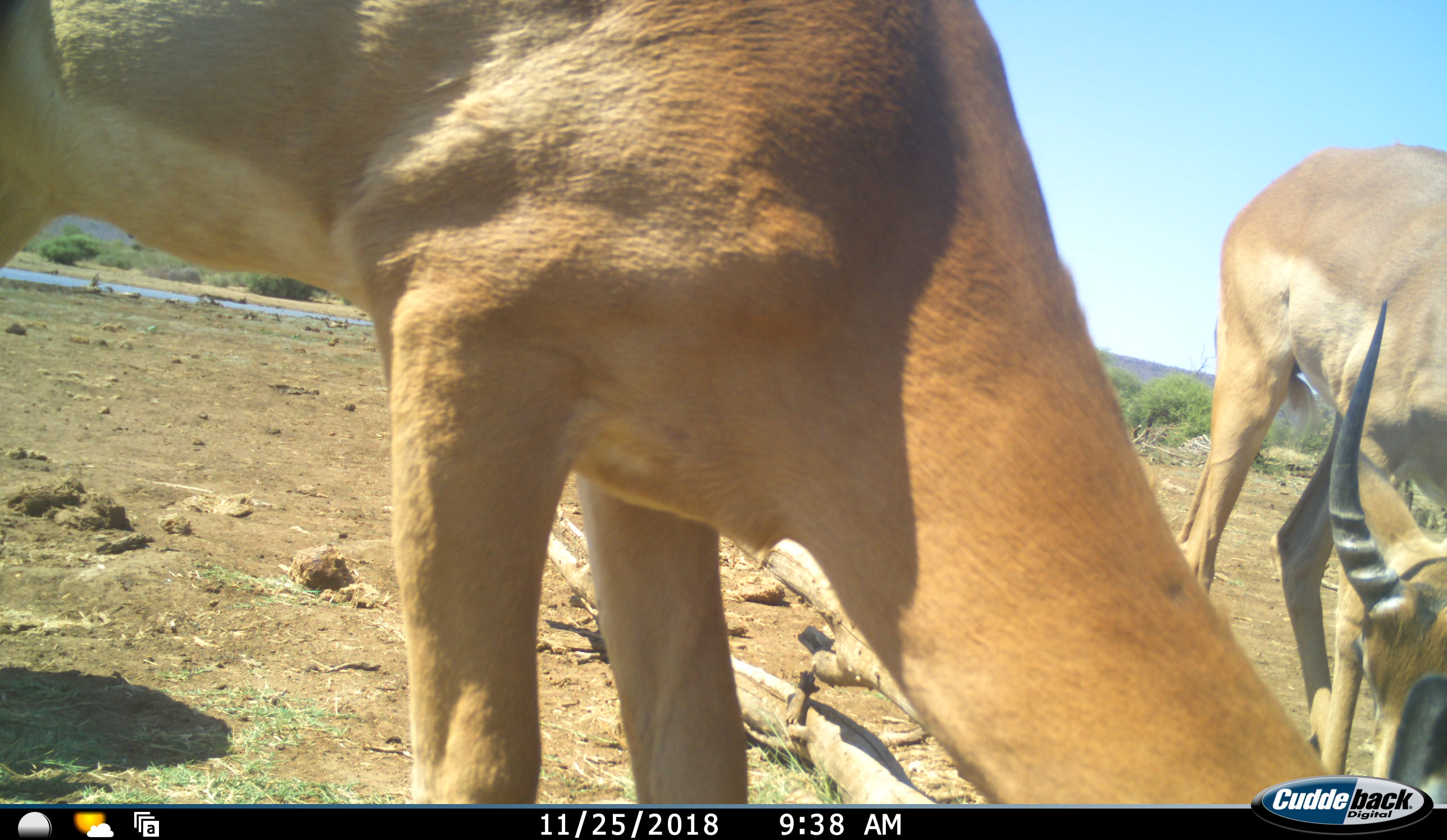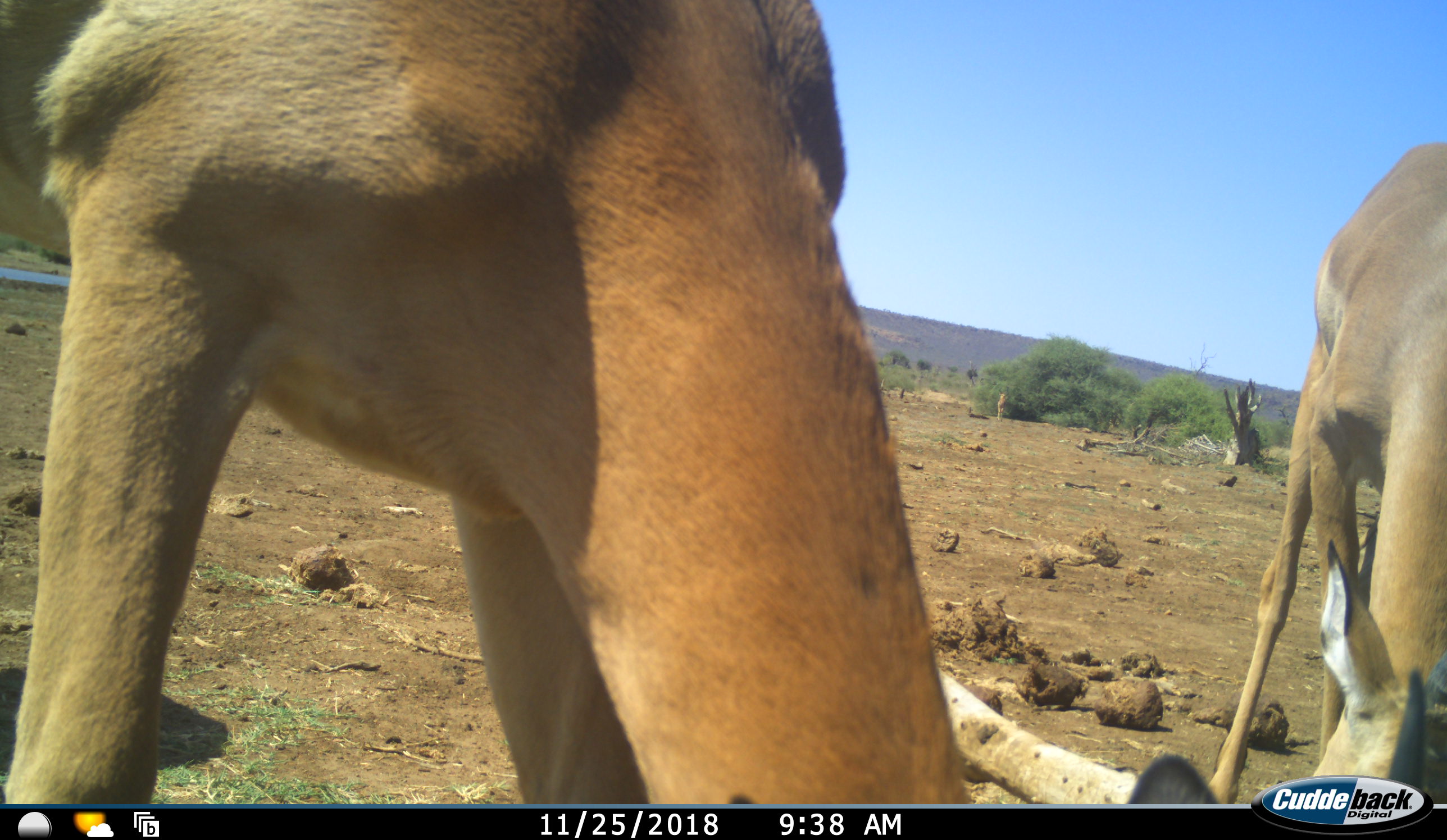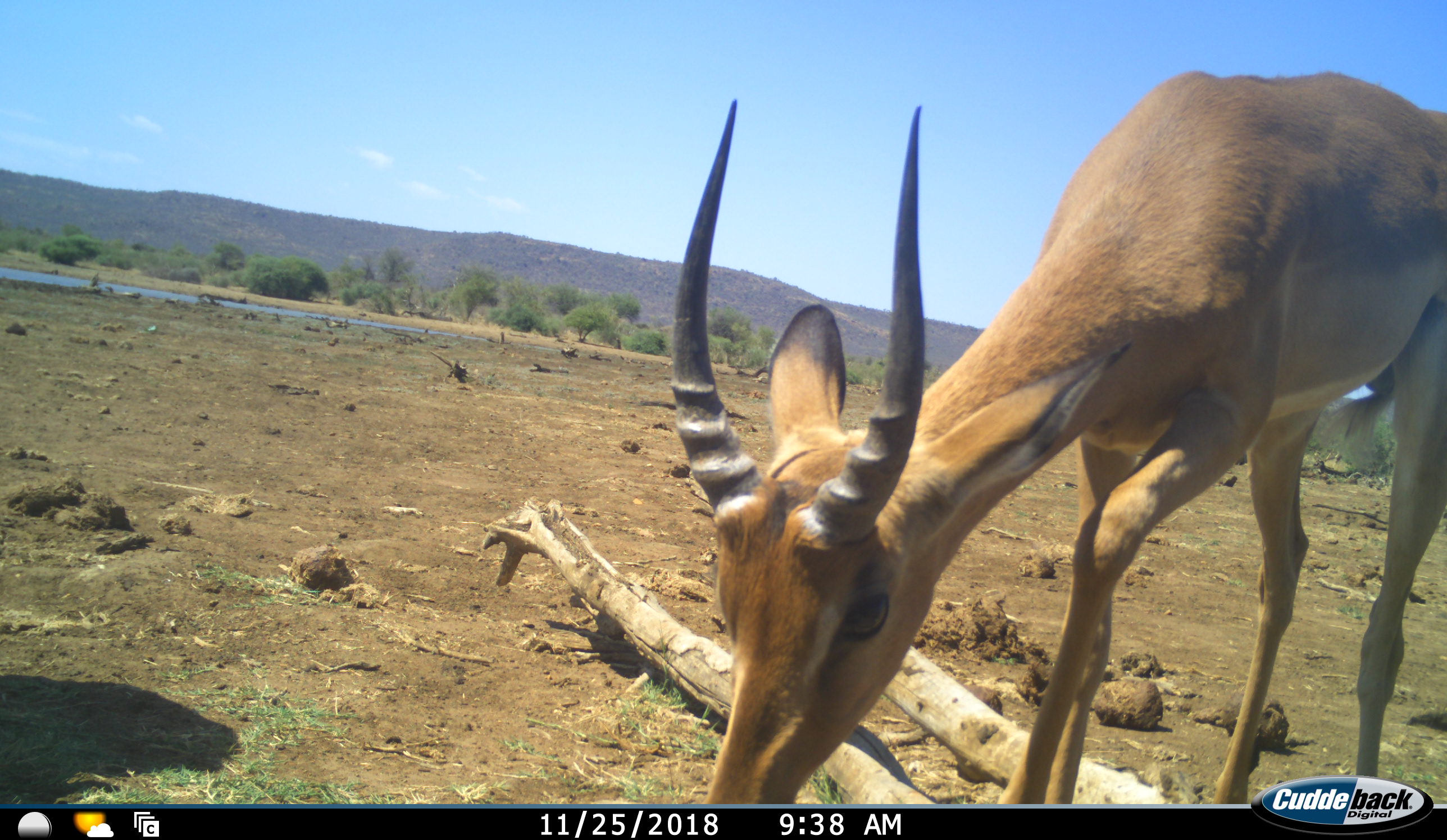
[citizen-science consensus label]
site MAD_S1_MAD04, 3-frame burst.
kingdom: Animalia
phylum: Chordata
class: Mammalia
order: Artiodactyla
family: Bovidae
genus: Aepyceros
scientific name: Aepyceros melampus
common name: impala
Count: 2.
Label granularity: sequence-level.